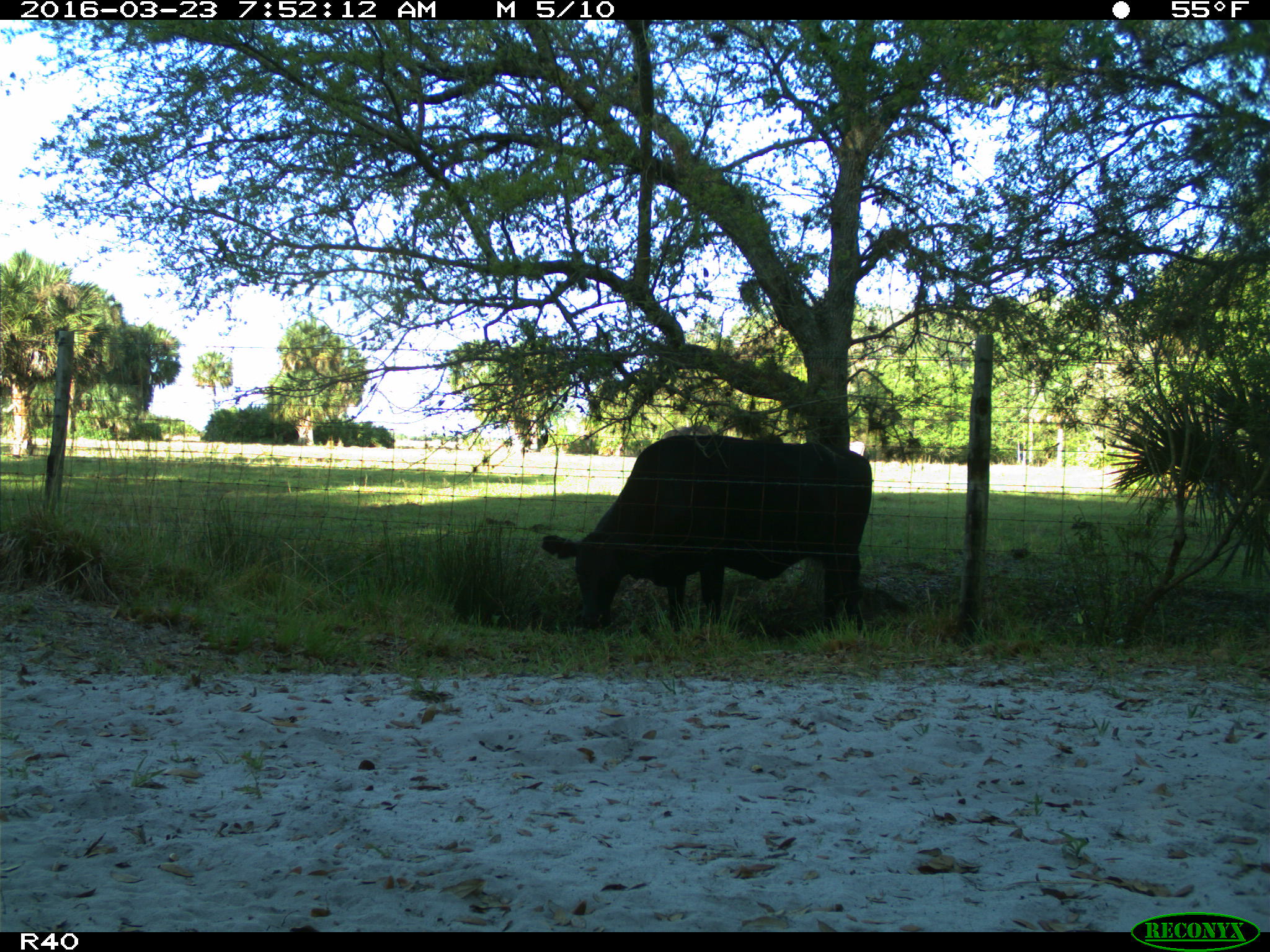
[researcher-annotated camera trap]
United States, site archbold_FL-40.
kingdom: Animalia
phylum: Chordata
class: Mammalia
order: Artiodactyla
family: Bovidae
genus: Bos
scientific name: Bos taurus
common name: domestic cow